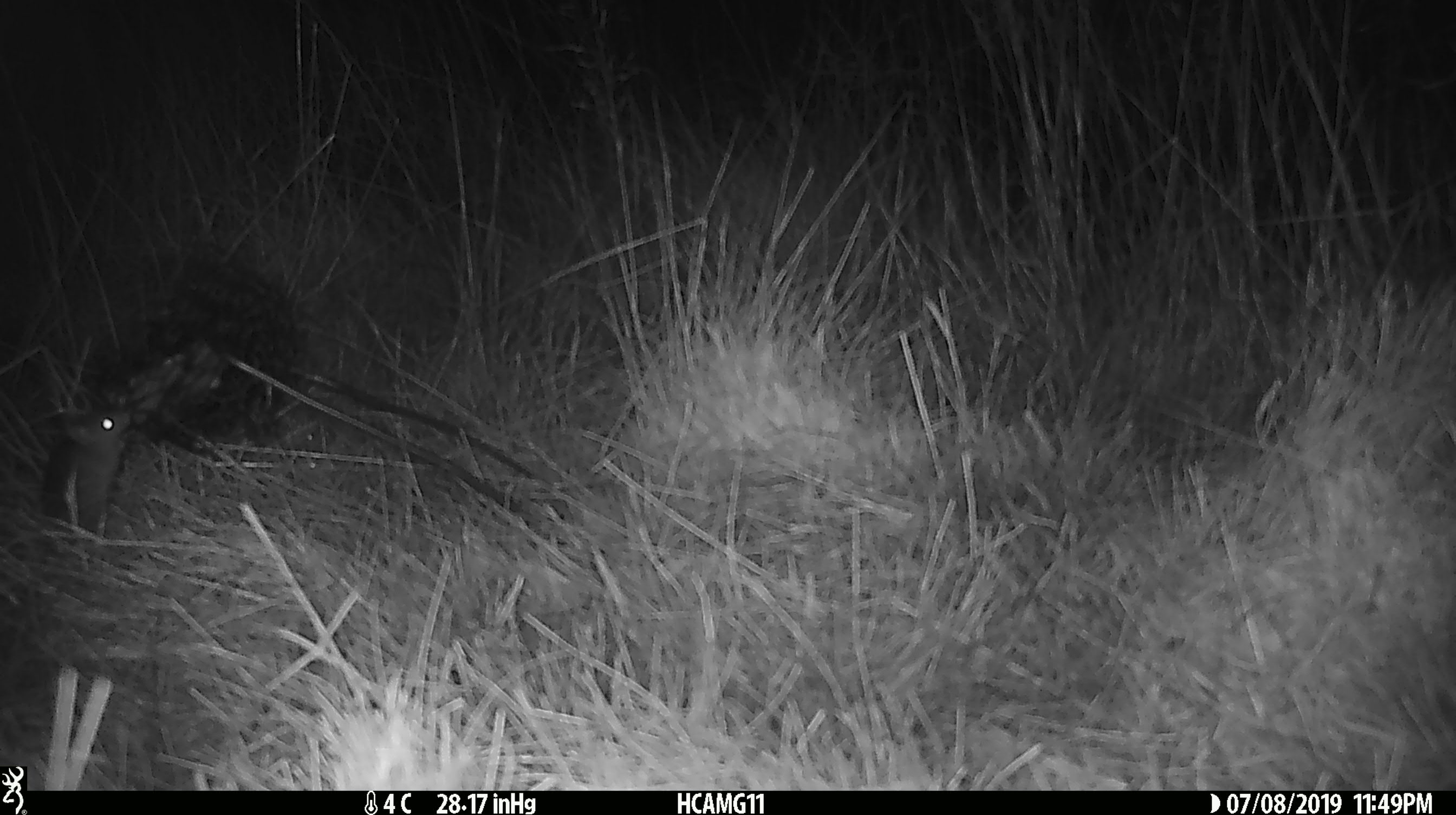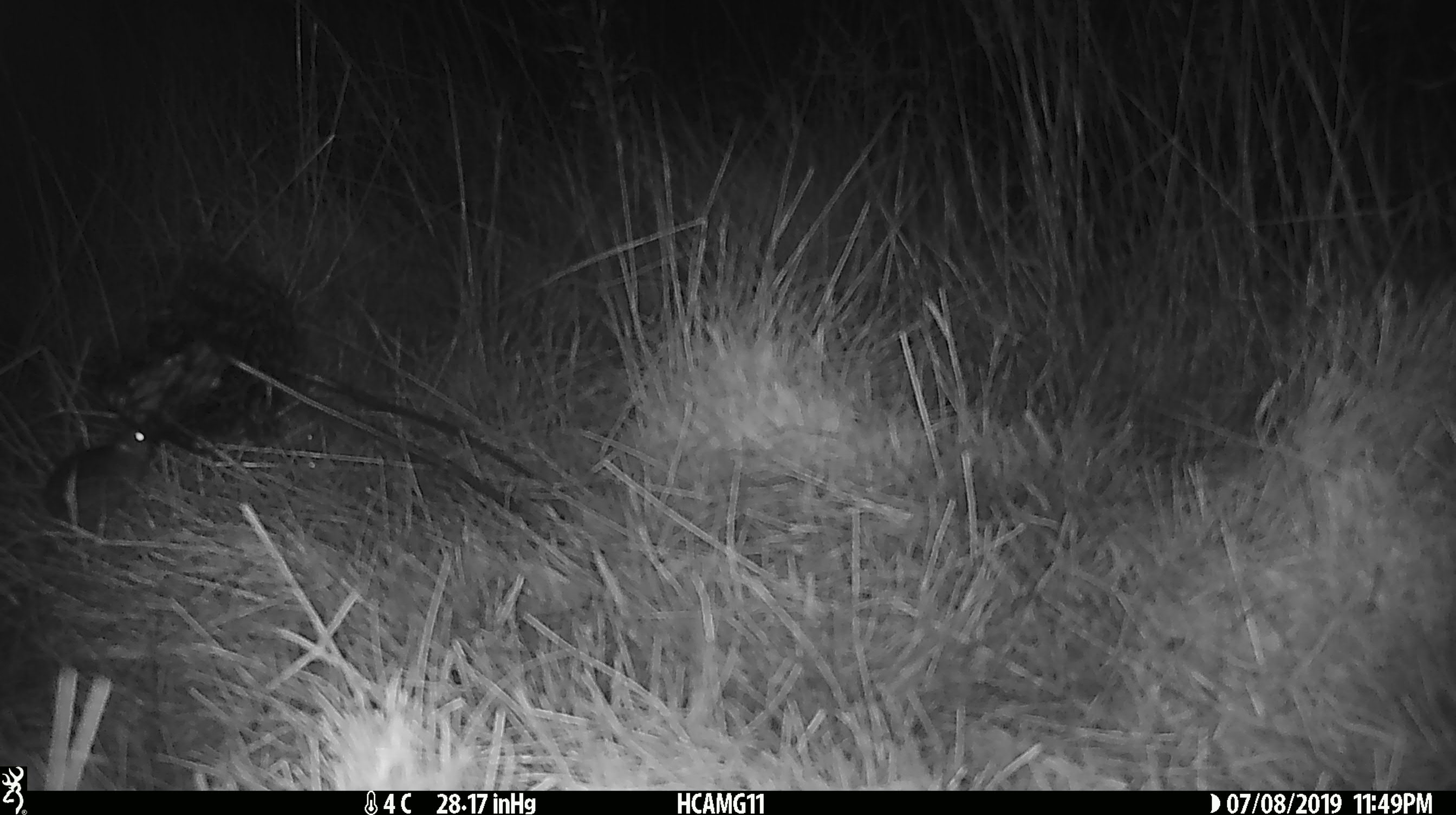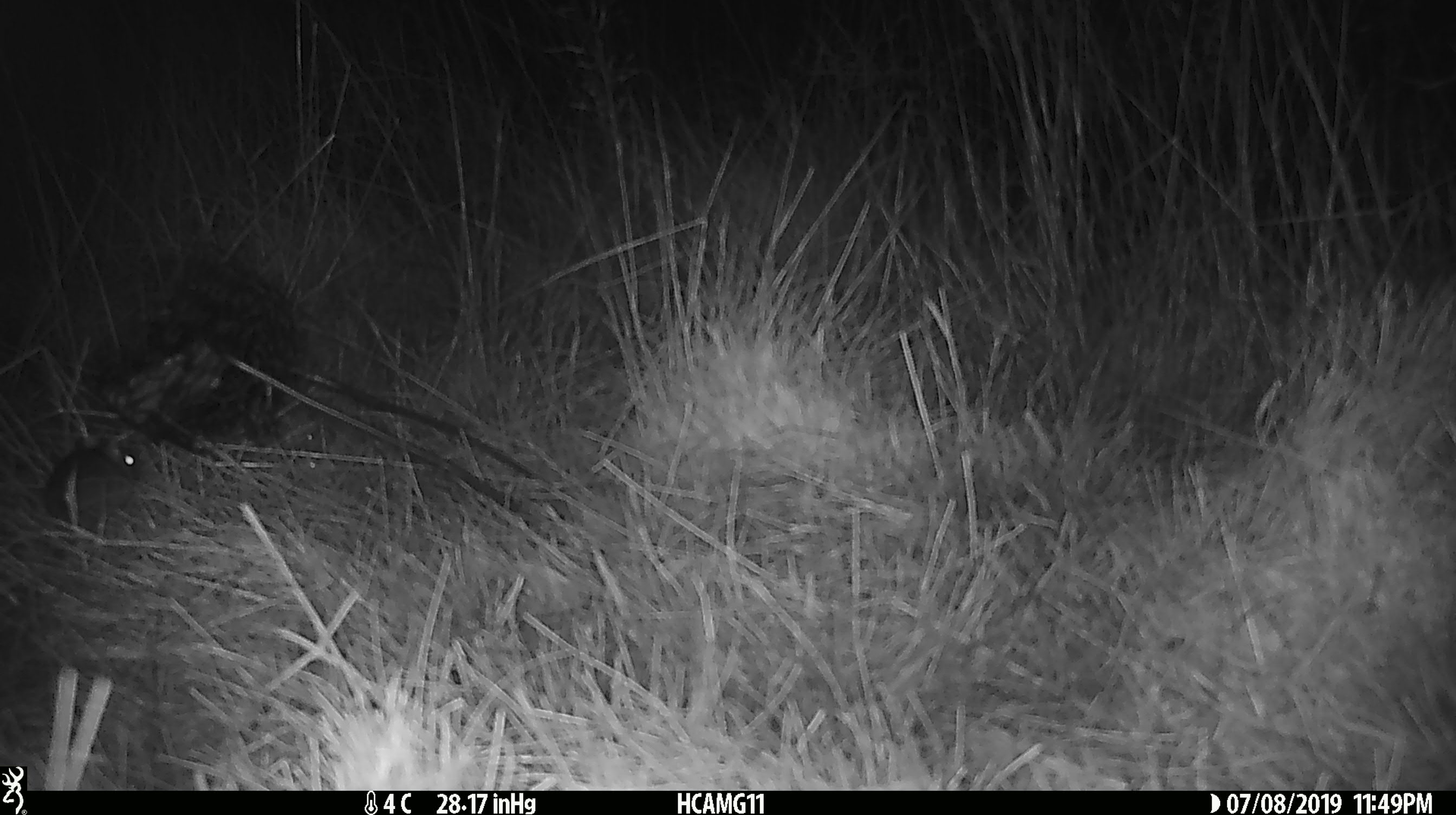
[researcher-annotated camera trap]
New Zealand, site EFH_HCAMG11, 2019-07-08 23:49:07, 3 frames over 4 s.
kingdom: Animalia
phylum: Chordata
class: Mammalia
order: Rodentia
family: Muridae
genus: Mus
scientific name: Mus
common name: mouse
Mouse (Mus).